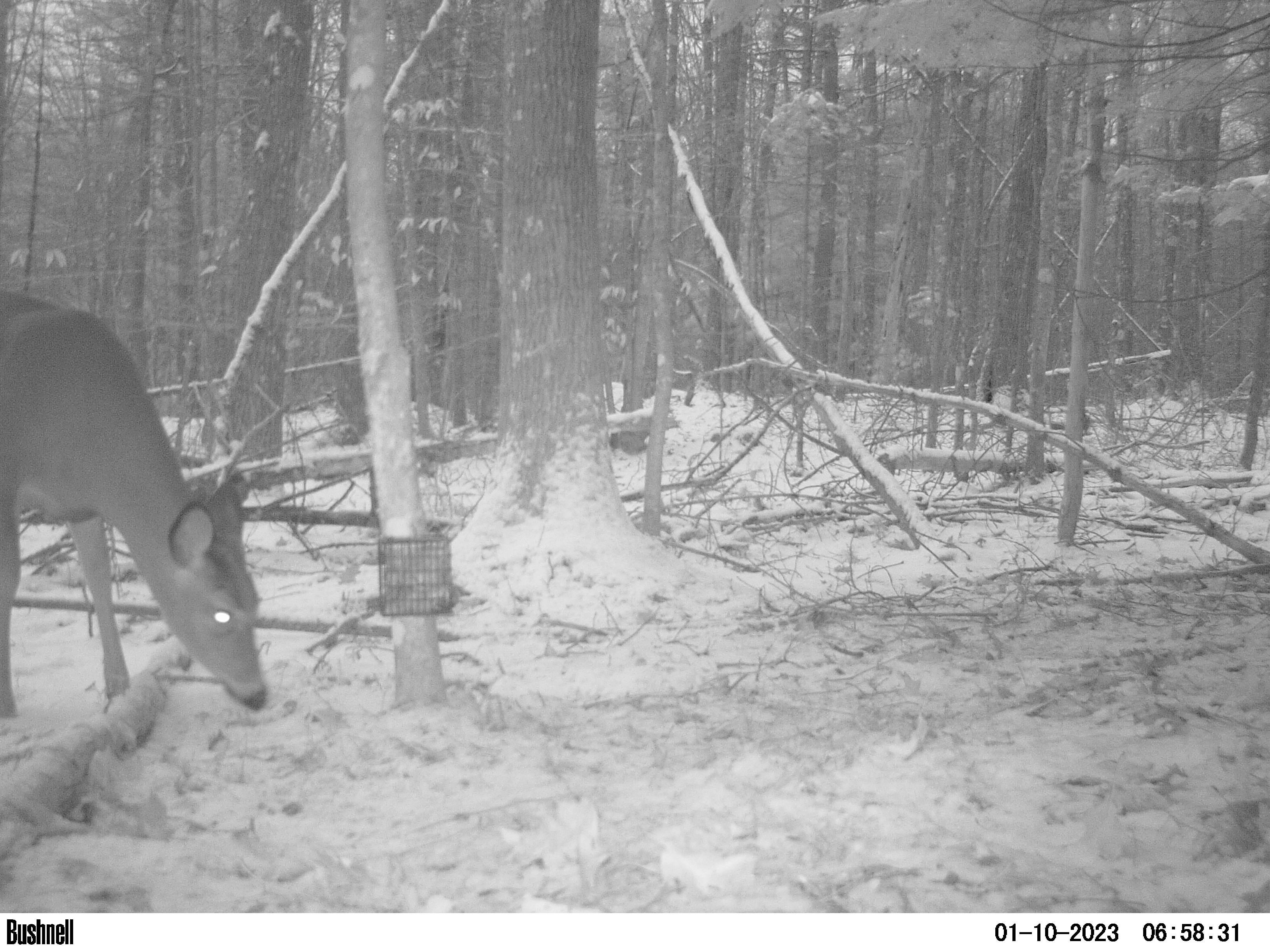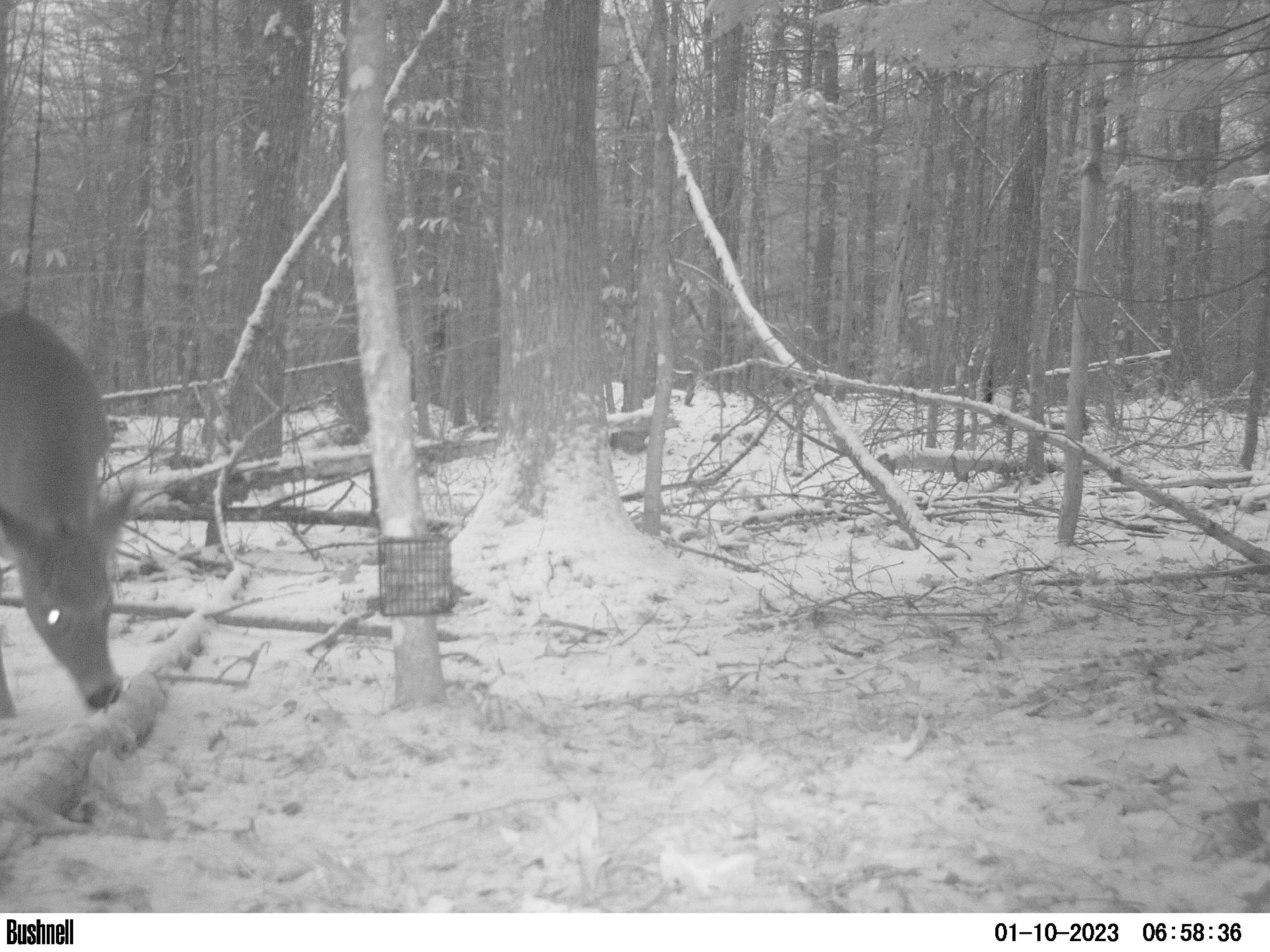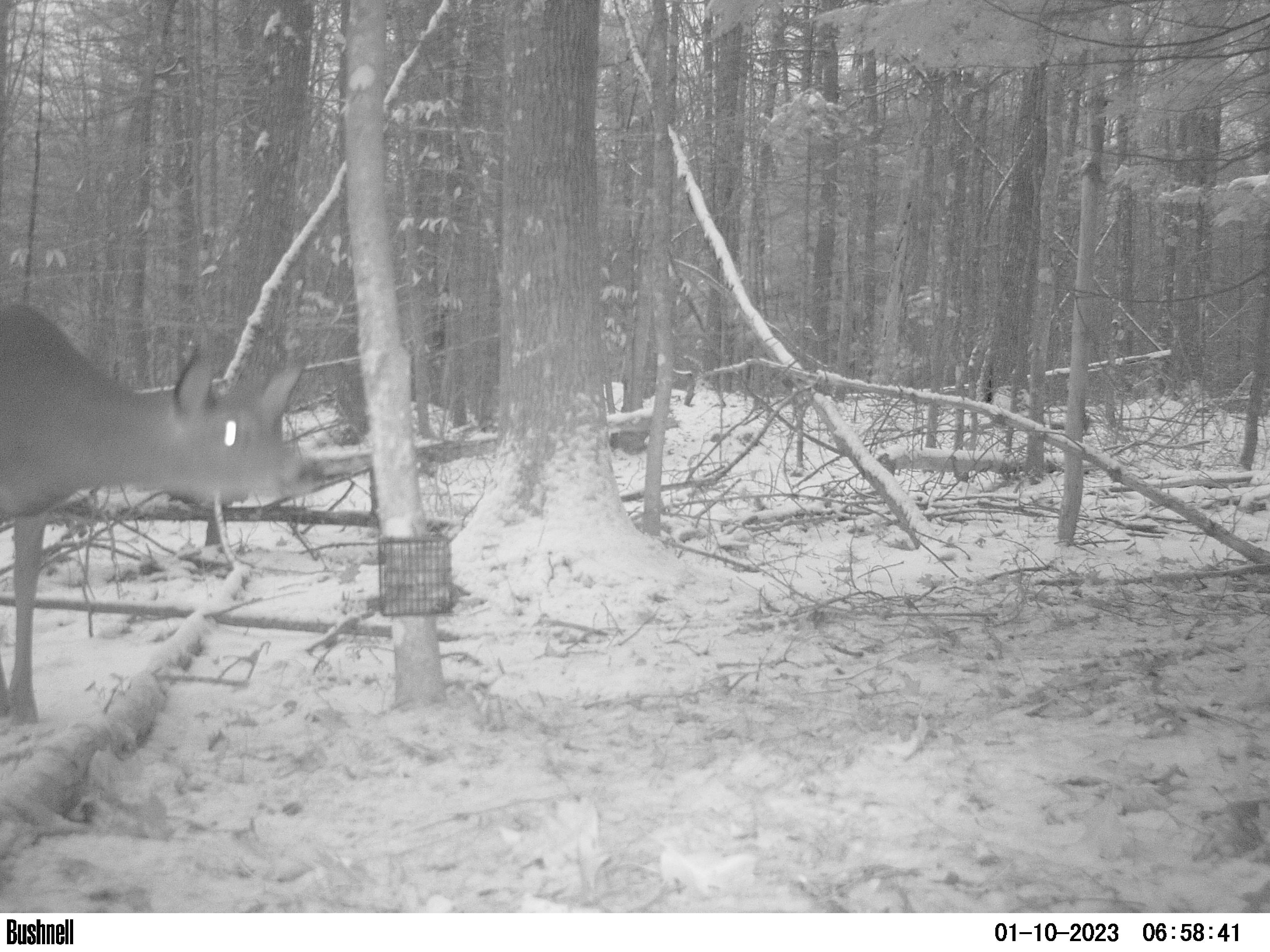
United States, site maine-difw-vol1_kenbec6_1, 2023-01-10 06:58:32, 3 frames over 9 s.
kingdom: Animalia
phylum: Chordata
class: Mammalia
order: Artiodactyla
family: Cervidae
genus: Odocoileus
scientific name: Odocoileus virginianus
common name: white-tailed deer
White-tailed deer (Odocoileus virginianus).